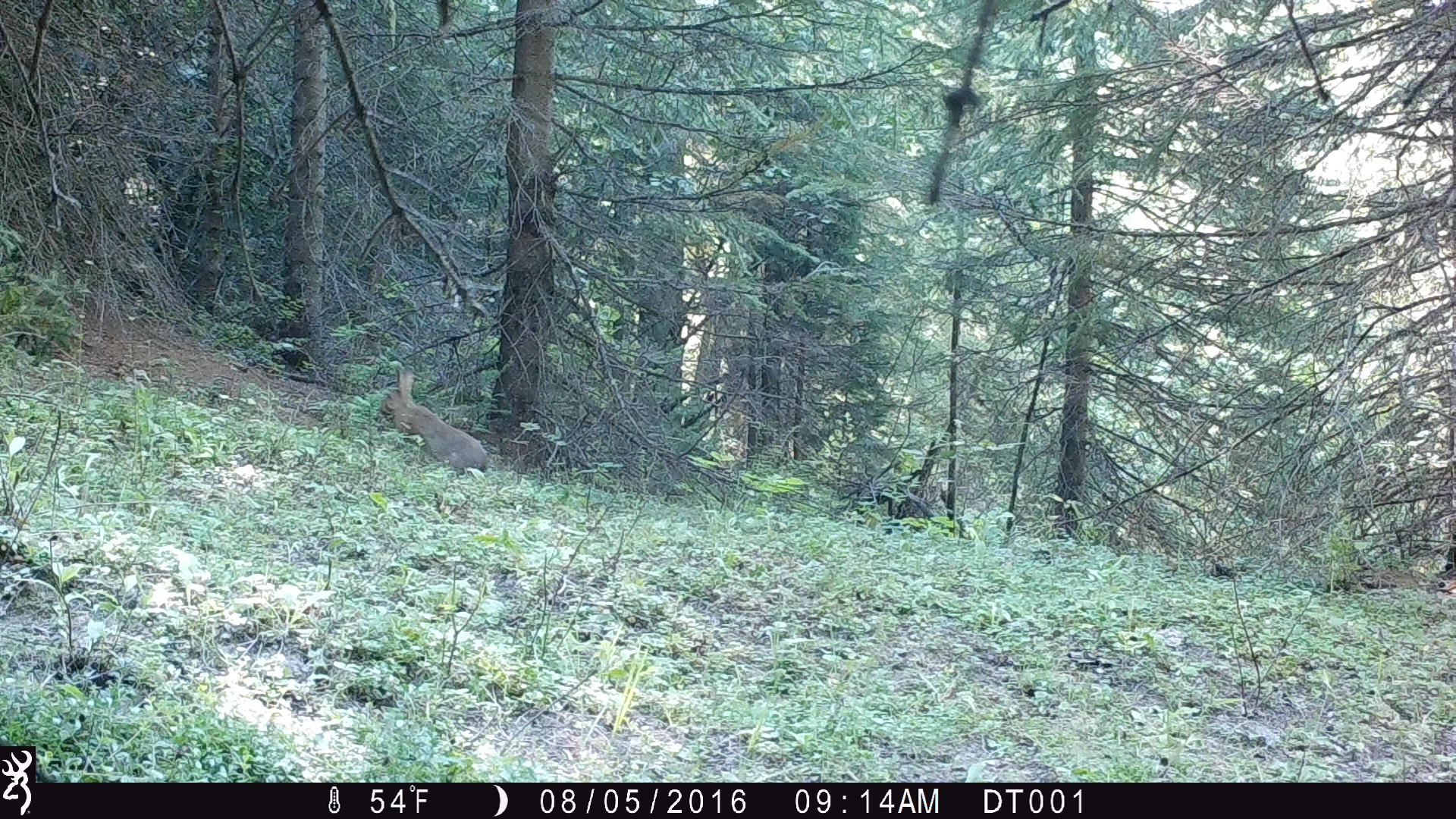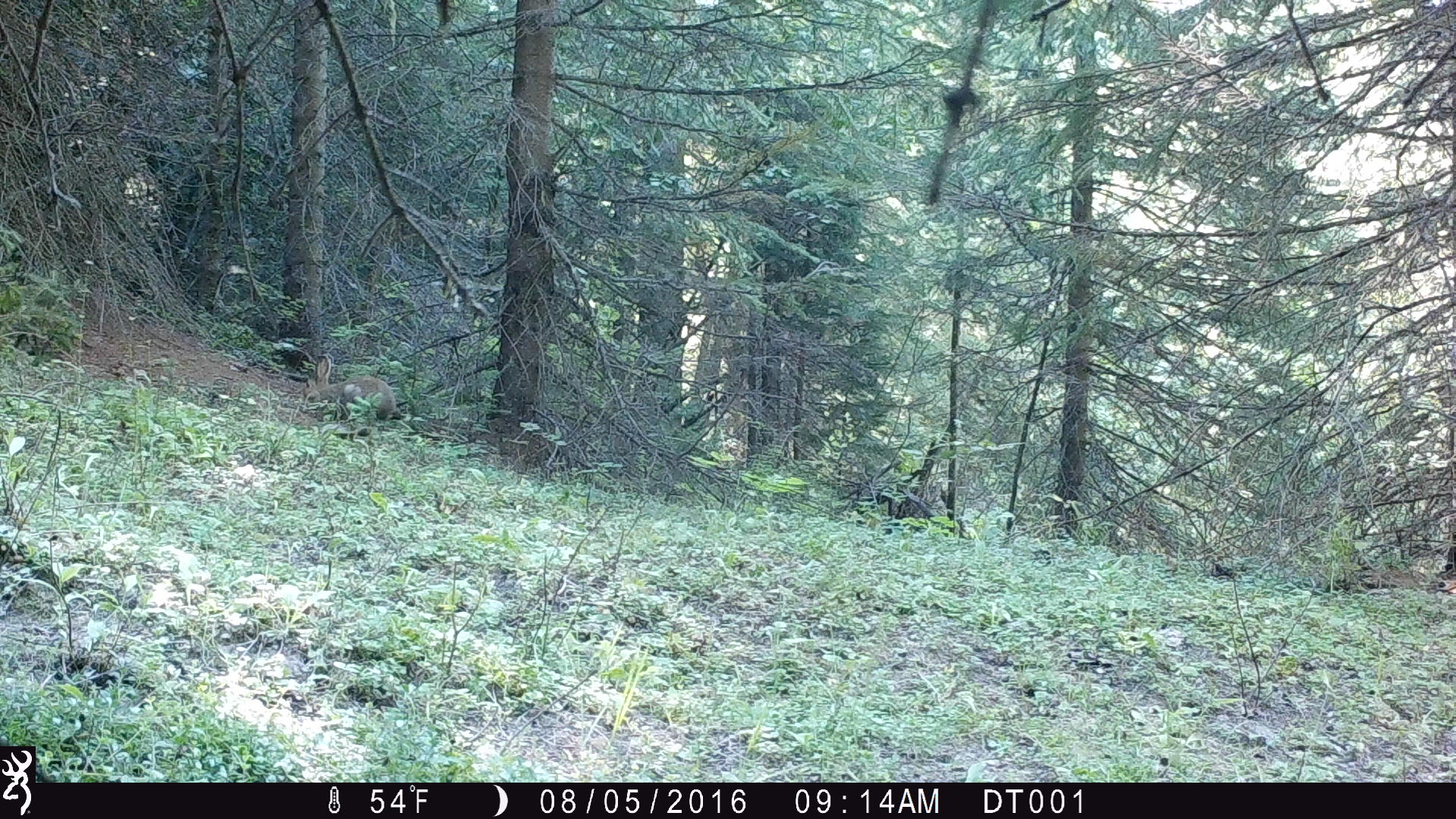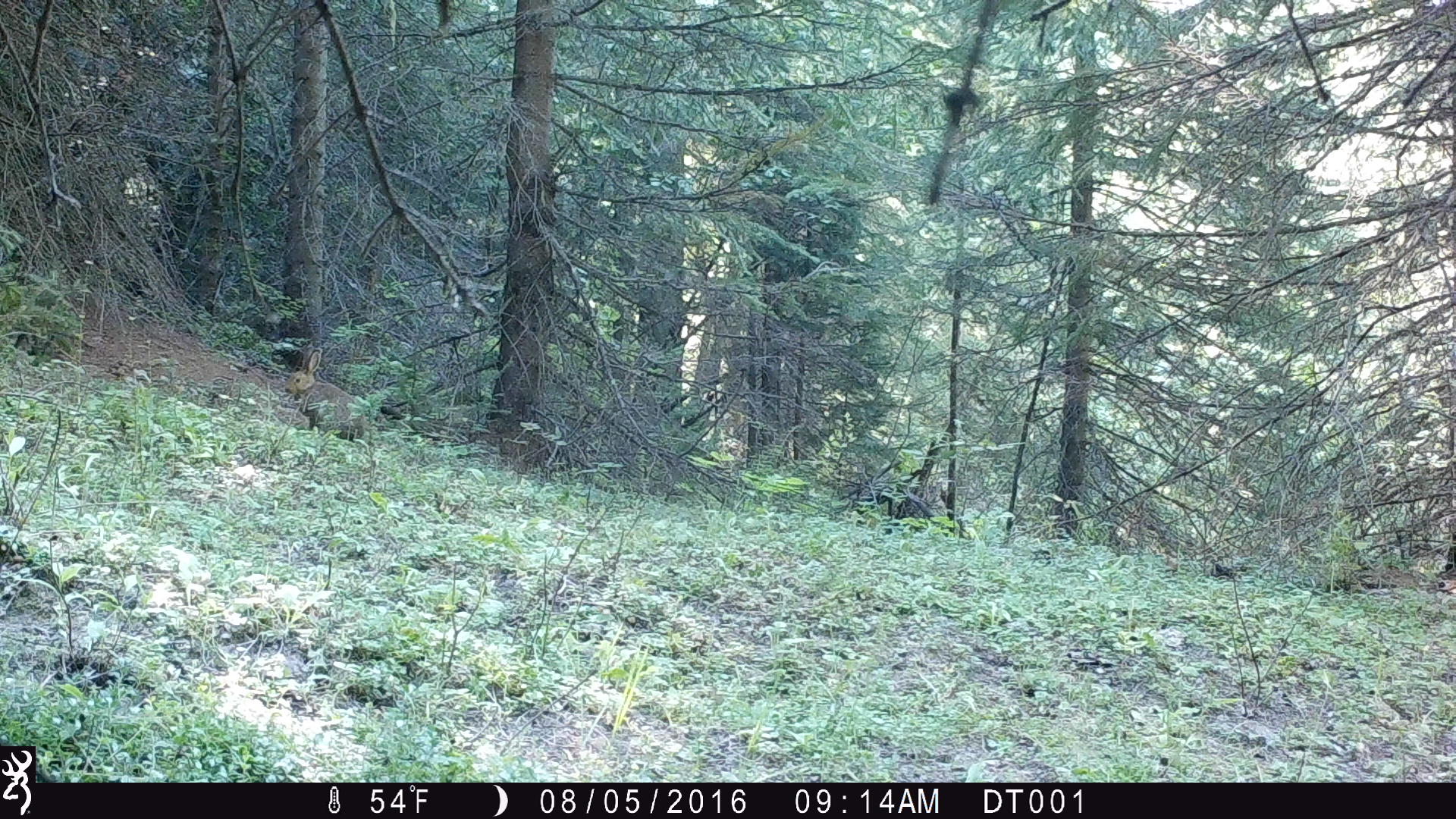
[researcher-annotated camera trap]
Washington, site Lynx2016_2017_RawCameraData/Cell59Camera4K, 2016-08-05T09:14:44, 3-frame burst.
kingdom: Animalia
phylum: Chordata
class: Mammalia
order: Lagomorpha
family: Leporidae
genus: Lepus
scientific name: Lepus americanus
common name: snowshoe hare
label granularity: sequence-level